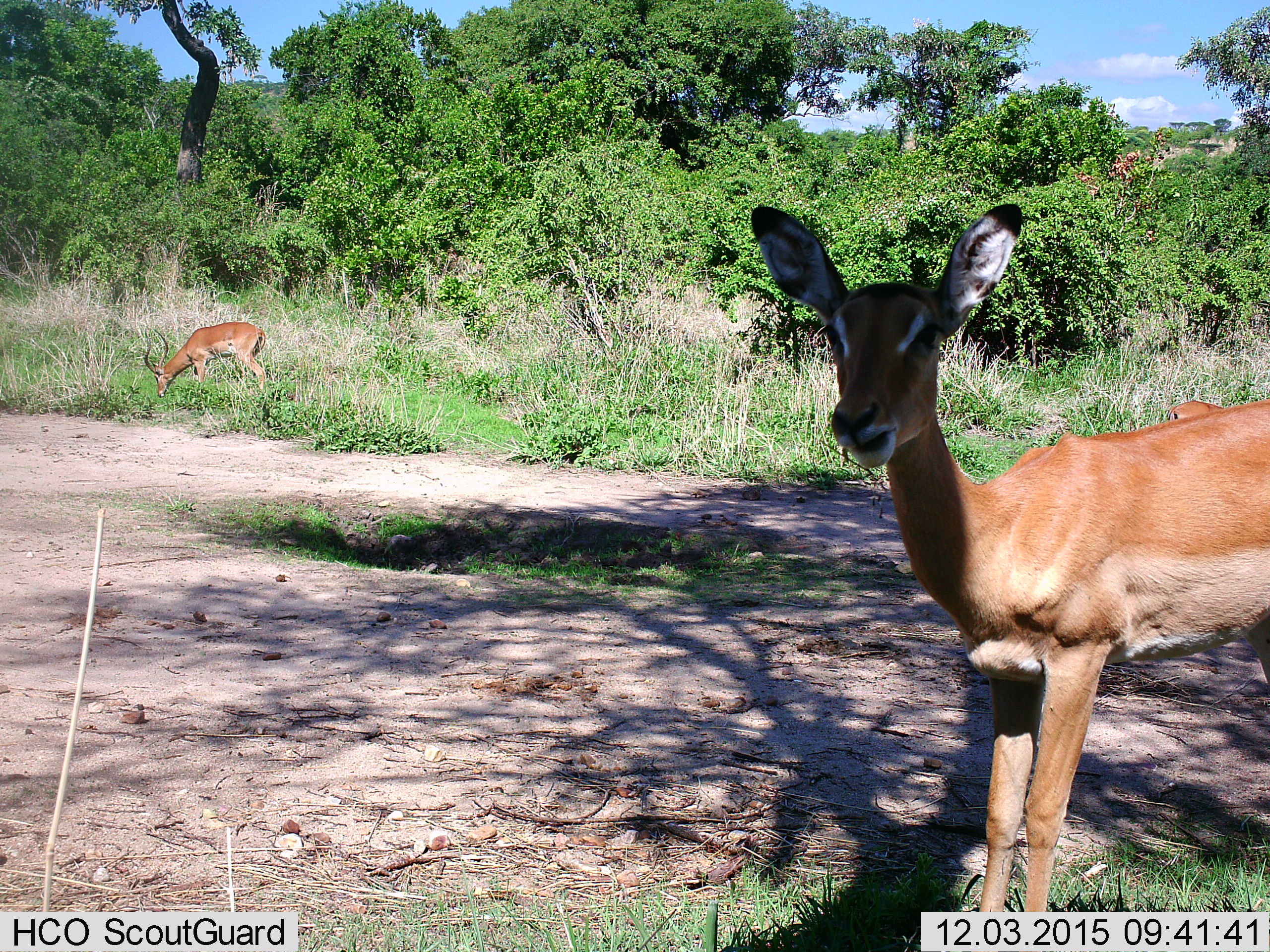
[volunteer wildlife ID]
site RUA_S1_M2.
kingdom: Animalia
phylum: Chordata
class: Mammalia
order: Artiodactyla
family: Bovidae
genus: Aepyceros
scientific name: Aepyceros melampus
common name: impala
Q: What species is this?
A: Impala (Aepyceros melampus).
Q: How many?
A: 2.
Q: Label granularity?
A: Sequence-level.